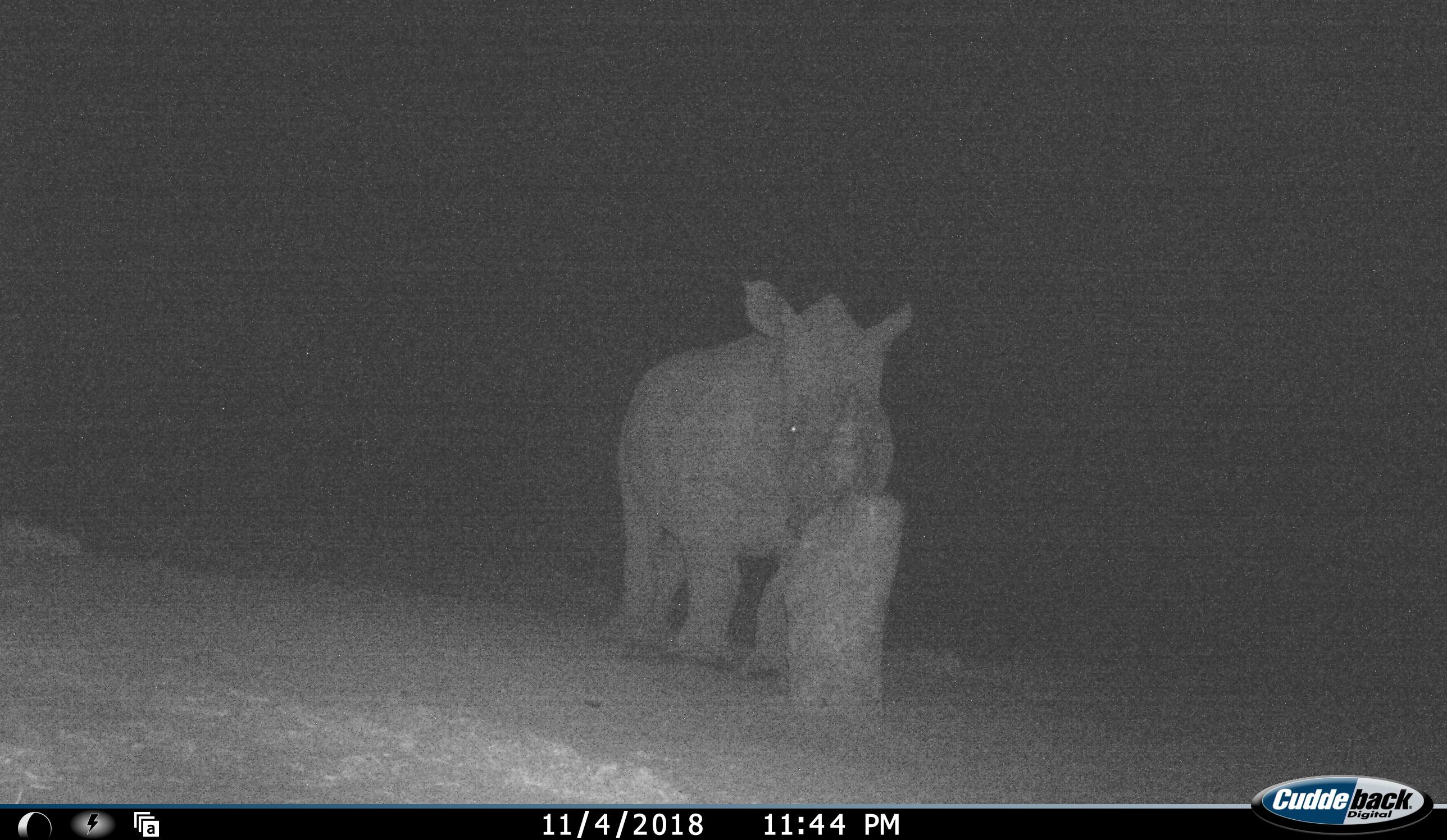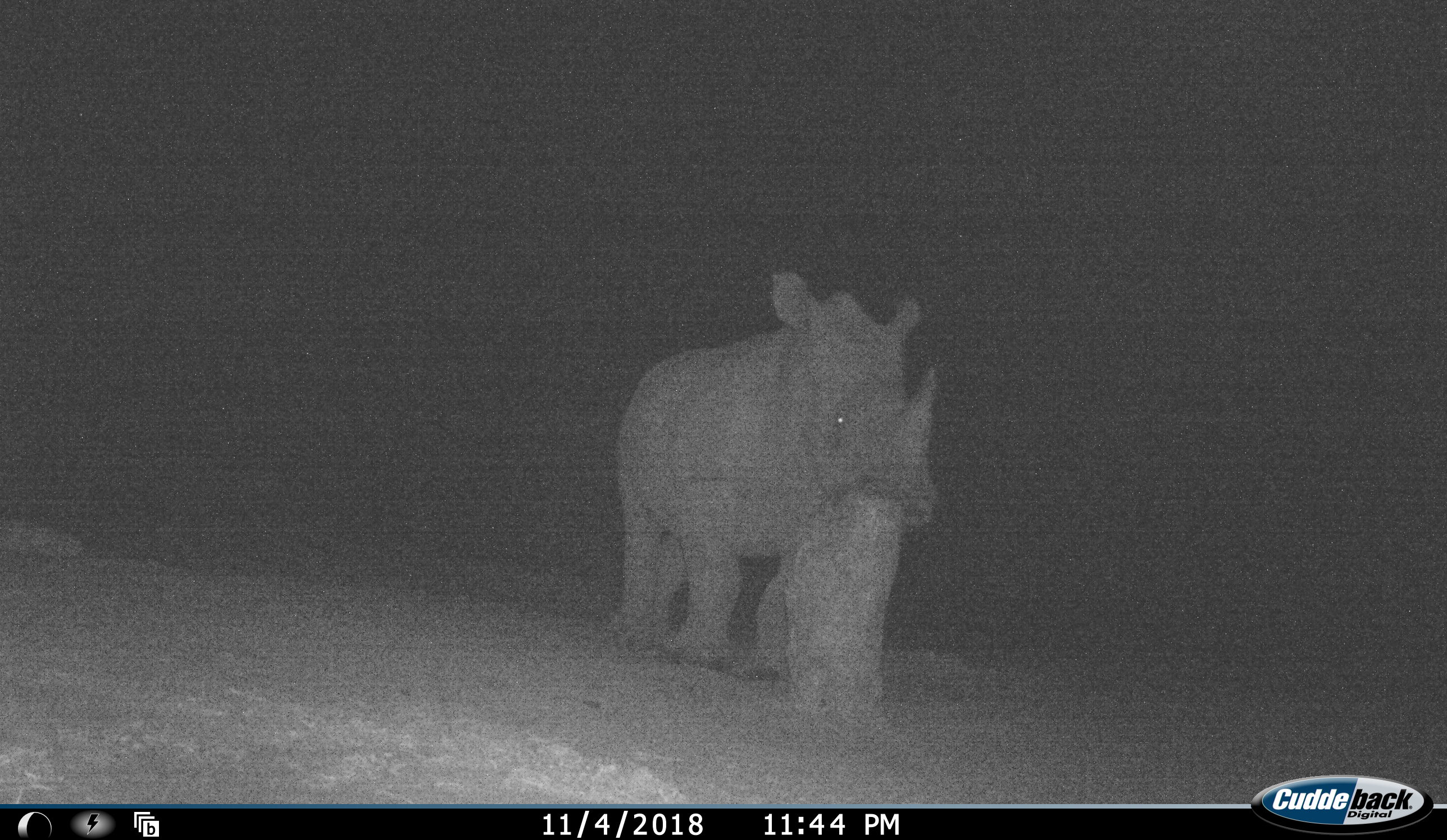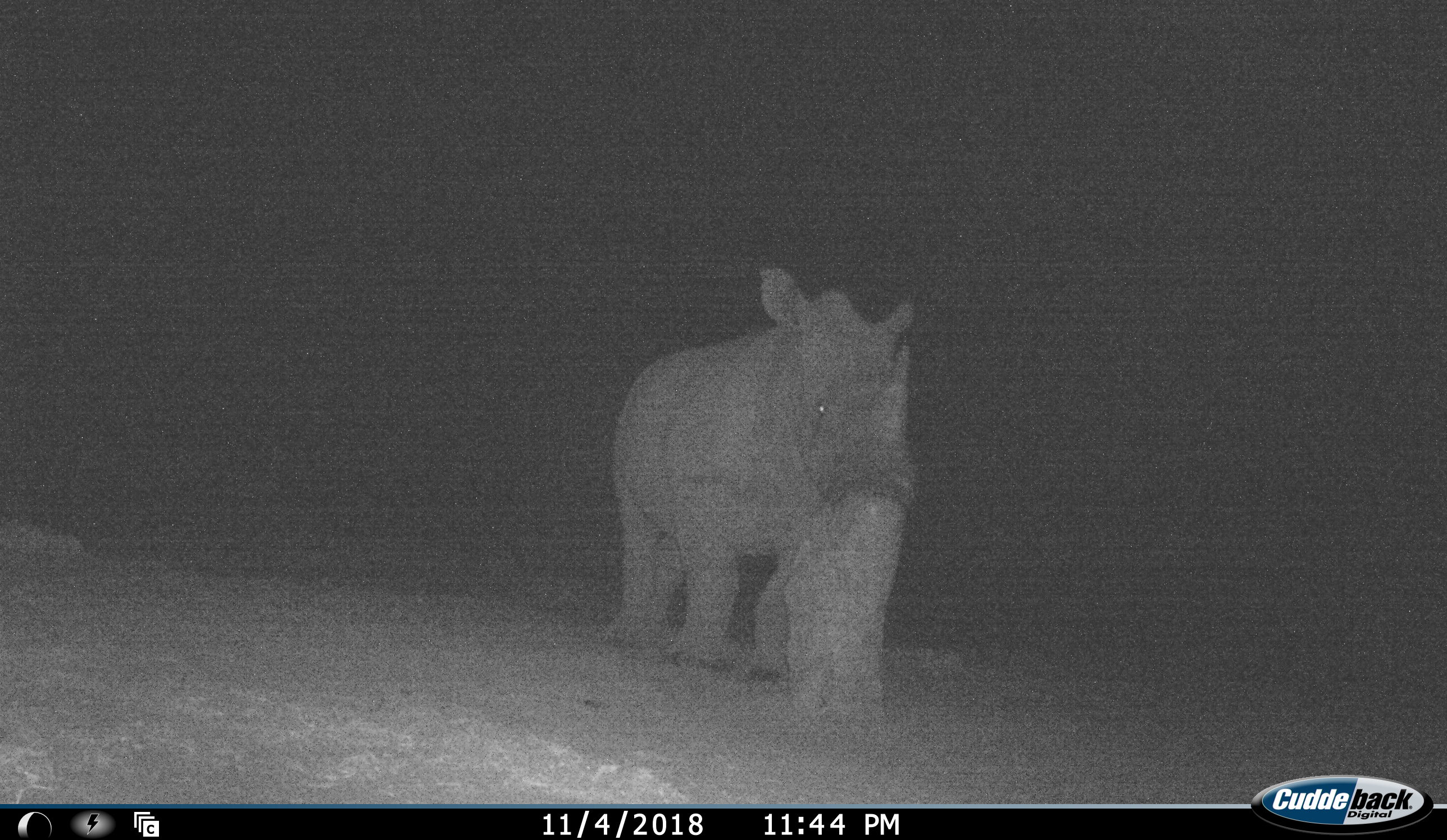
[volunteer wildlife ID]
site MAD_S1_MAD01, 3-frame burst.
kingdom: Animalia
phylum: Chordata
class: Mammalia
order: Perissodactyla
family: Rhinocerotidae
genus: Ceratotherium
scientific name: Ceratotherium simum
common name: white rhinoceros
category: rhinoceroswhite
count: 1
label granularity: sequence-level